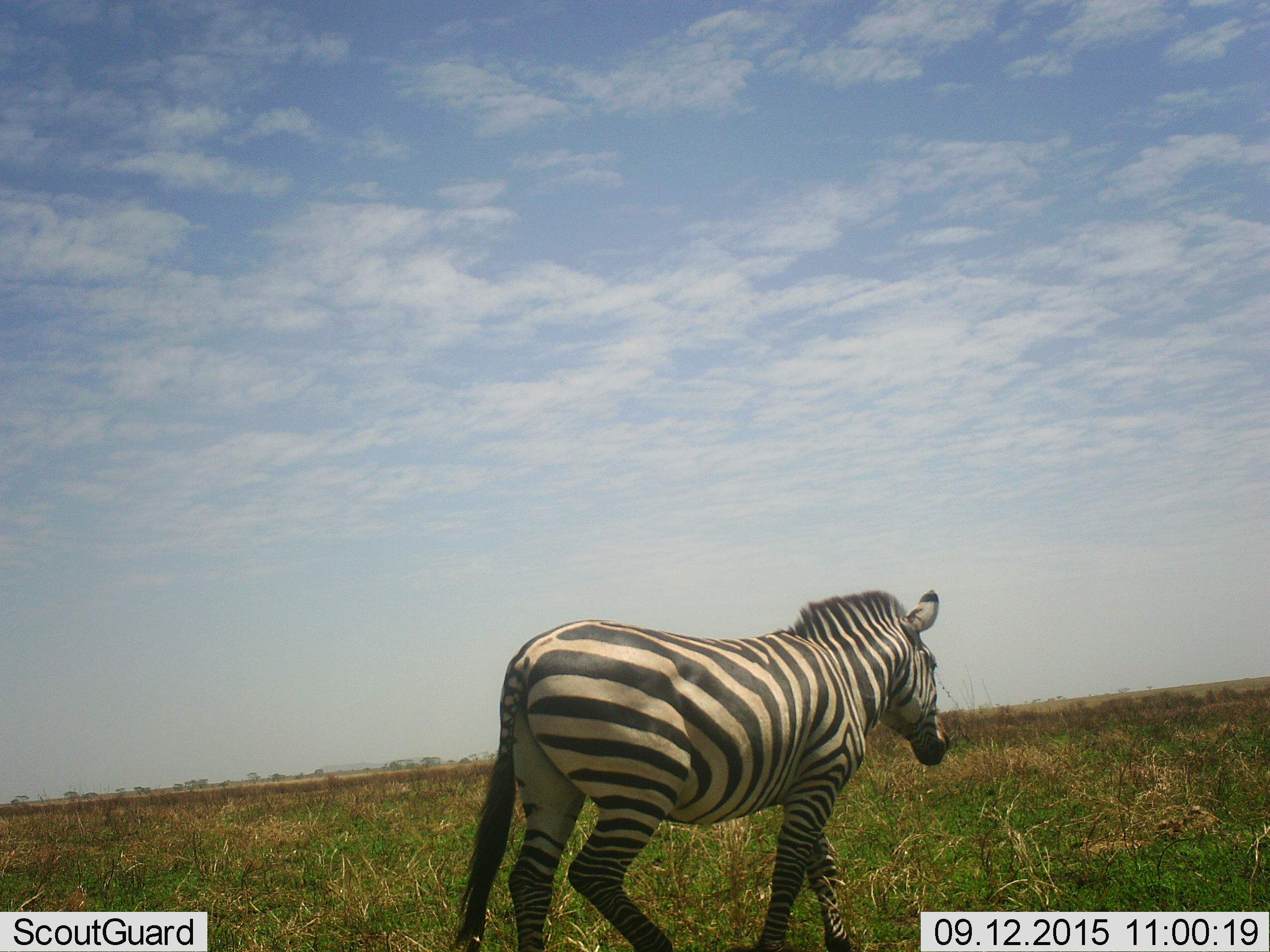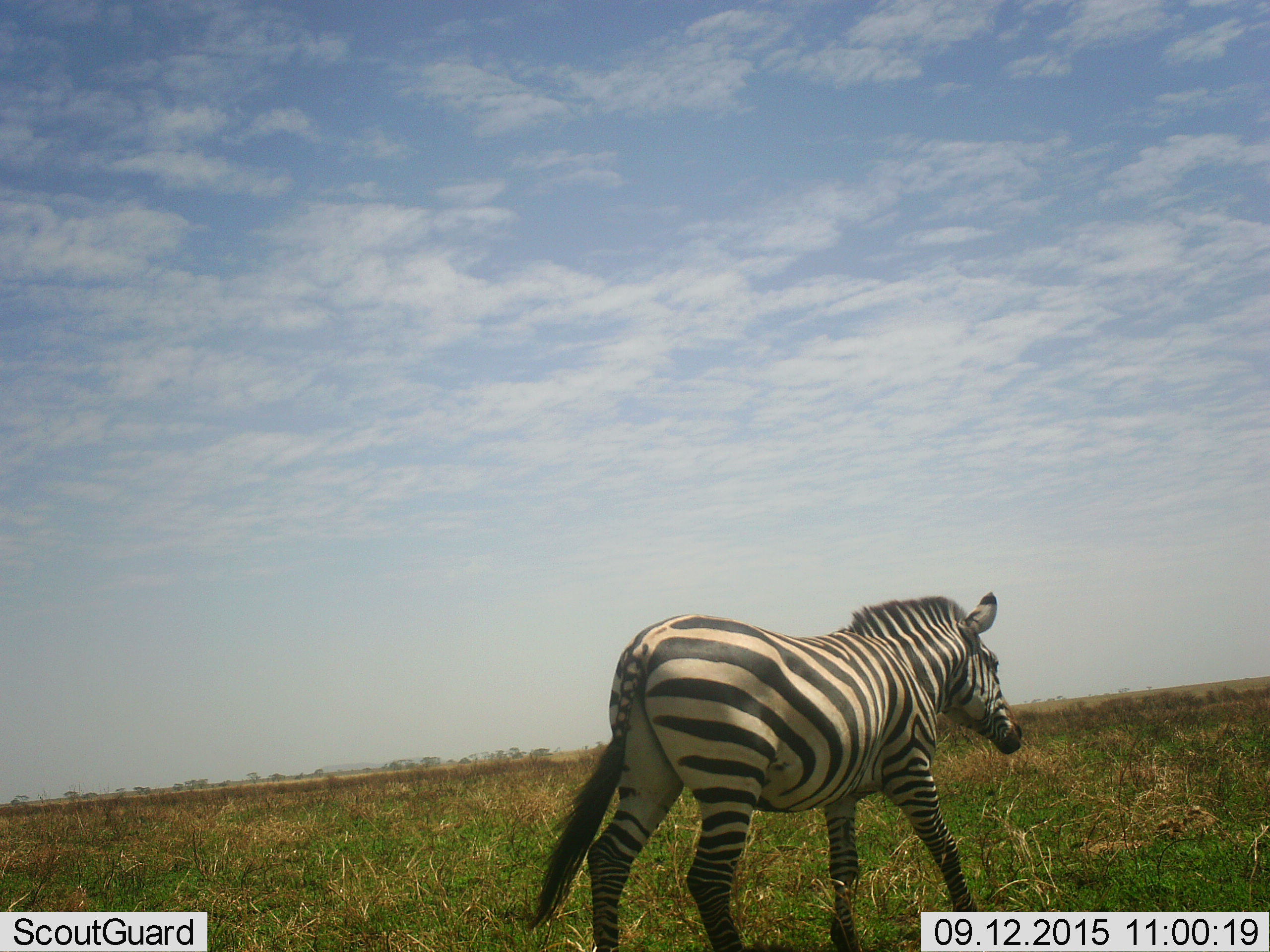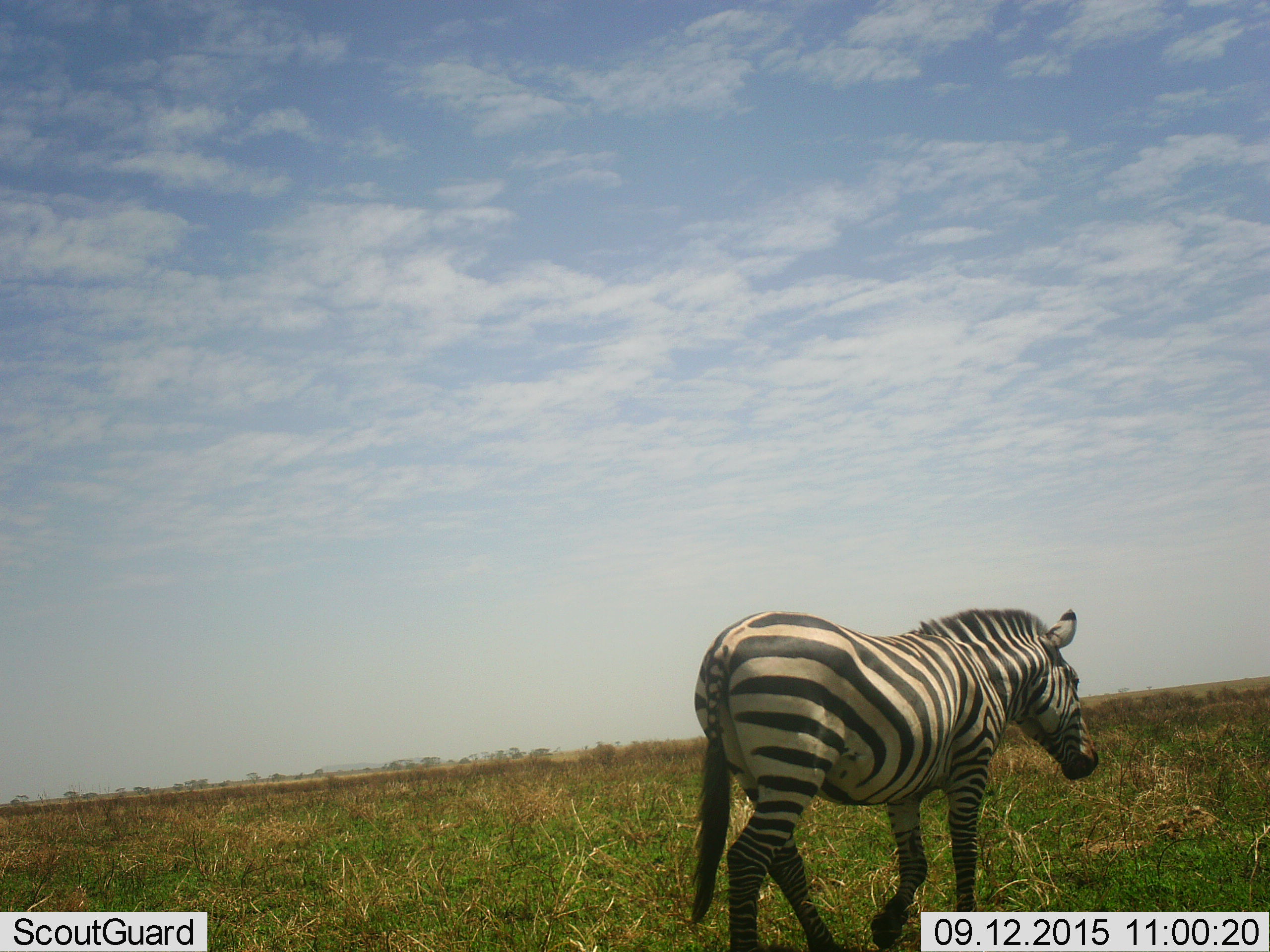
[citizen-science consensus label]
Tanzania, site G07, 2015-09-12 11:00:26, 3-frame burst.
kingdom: Animalia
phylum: Chordata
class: Mammalia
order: Perissodactyla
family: Equidae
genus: Equus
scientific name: Equus quagga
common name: plains zebra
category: zebra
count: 1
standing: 0%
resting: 0%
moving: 100%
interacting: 0%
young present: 0%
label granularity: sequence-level